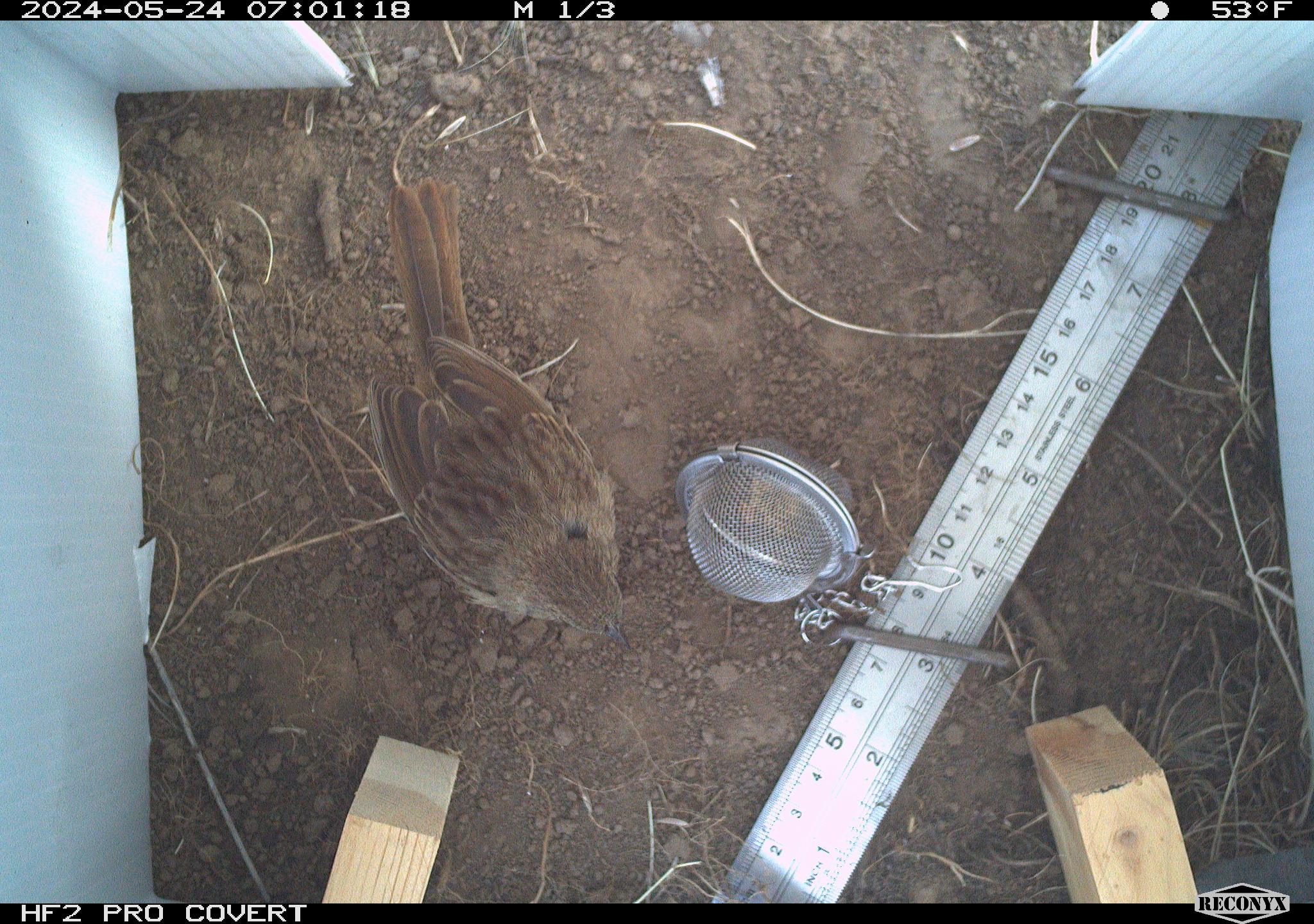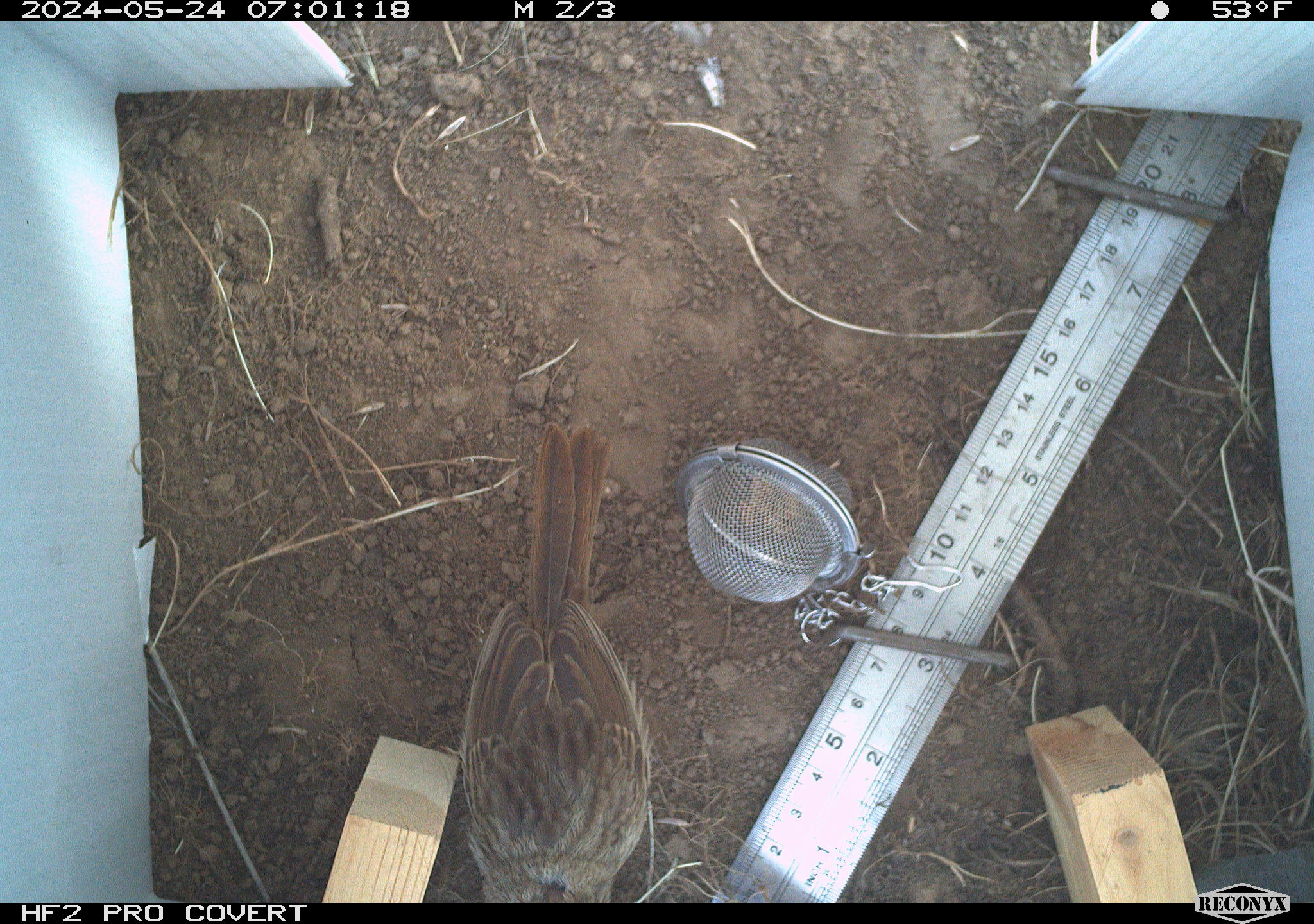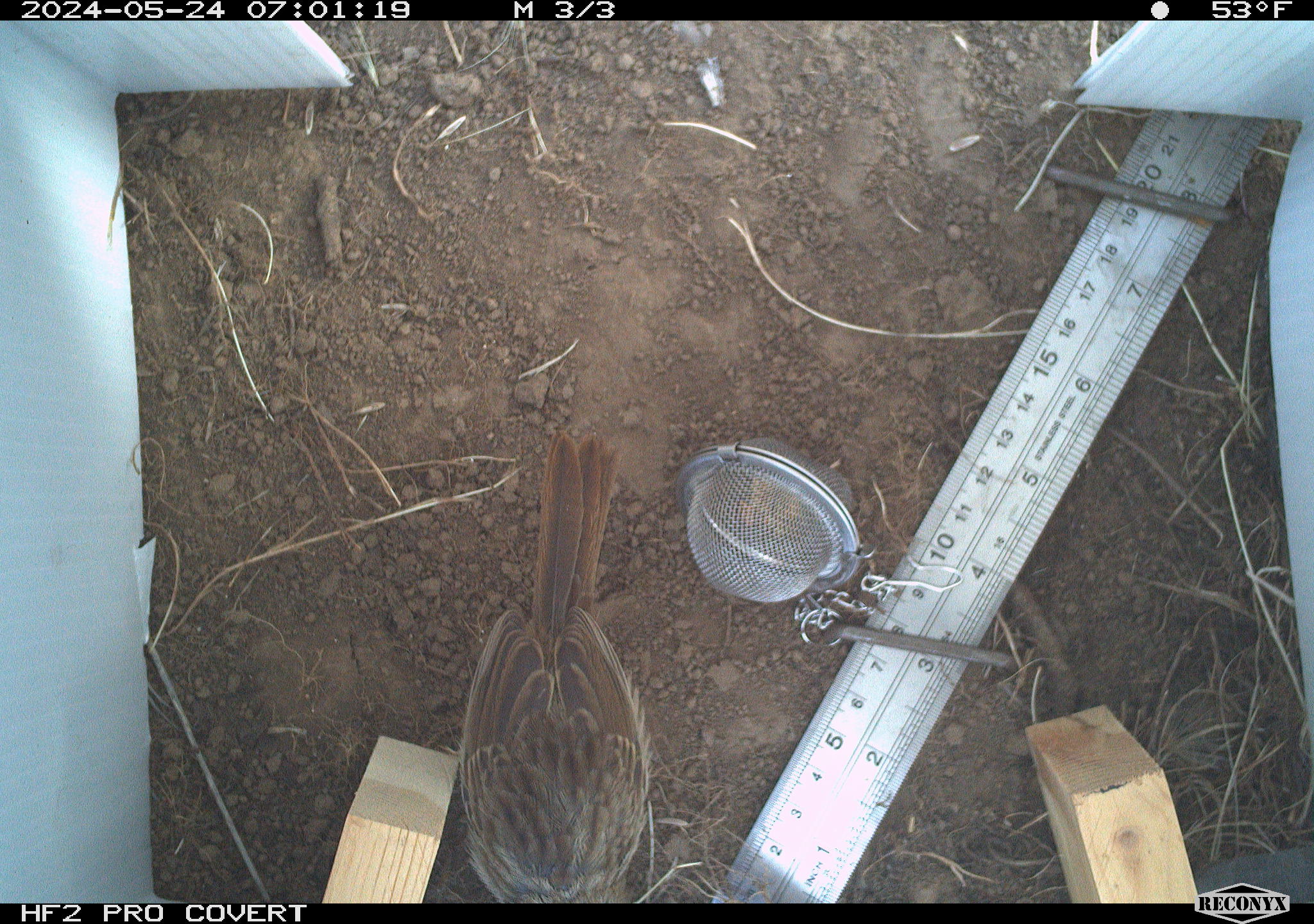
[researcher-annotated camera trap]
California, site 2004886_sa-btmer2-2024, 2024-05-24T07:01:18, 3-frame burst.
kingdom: Animalia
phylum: Chordata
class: Aves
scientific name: Aves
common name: bird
Bird (Aves).